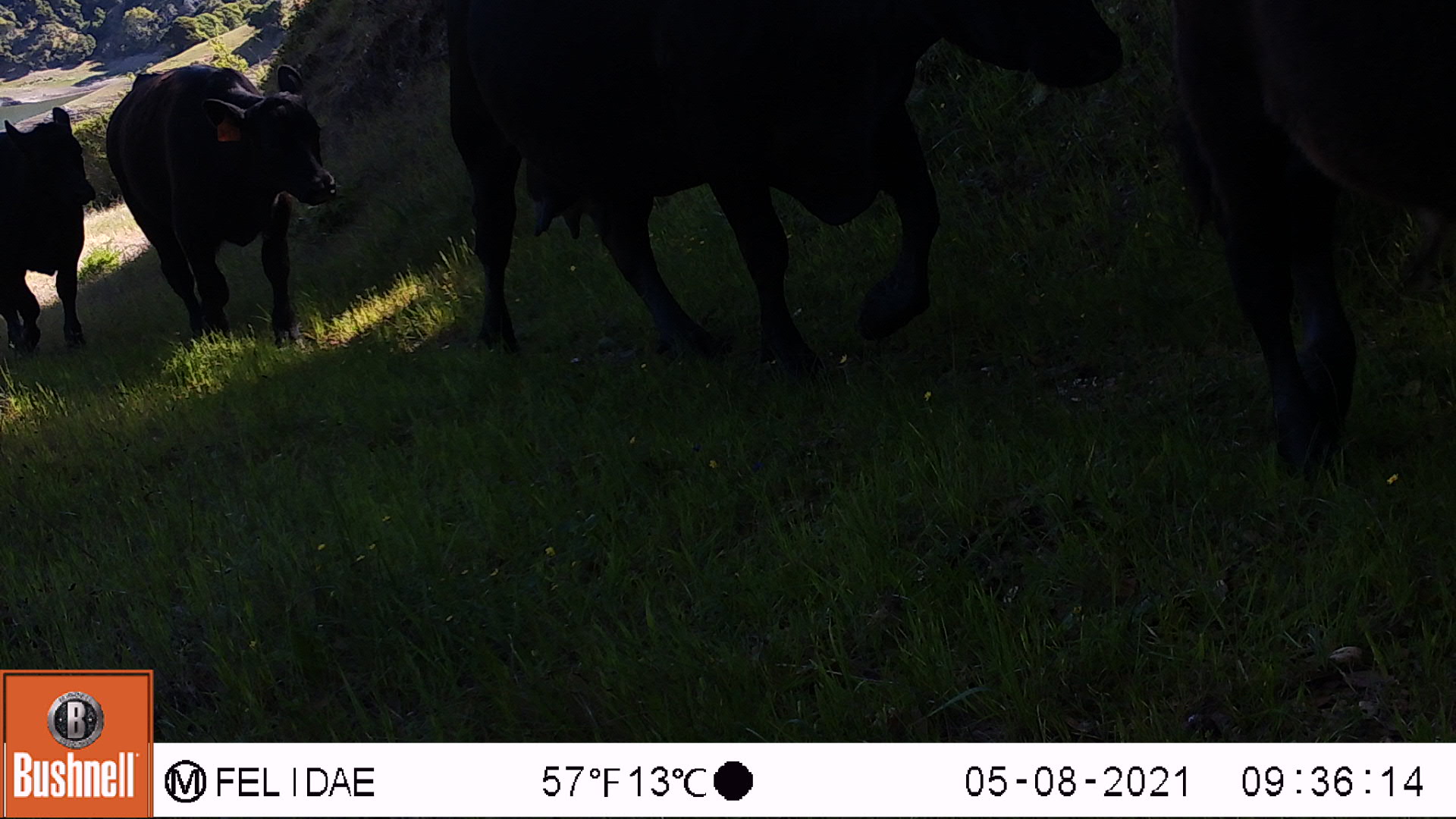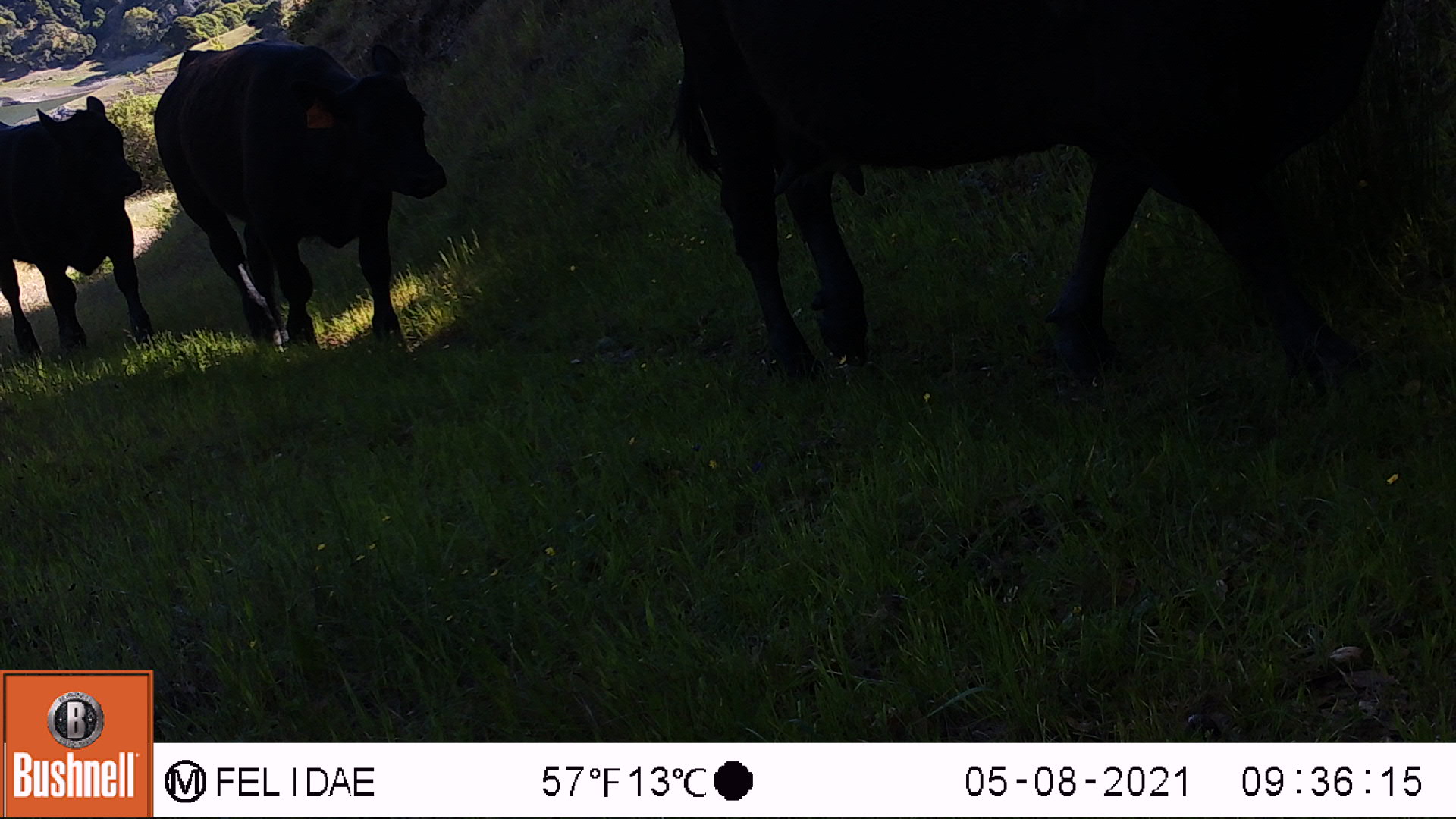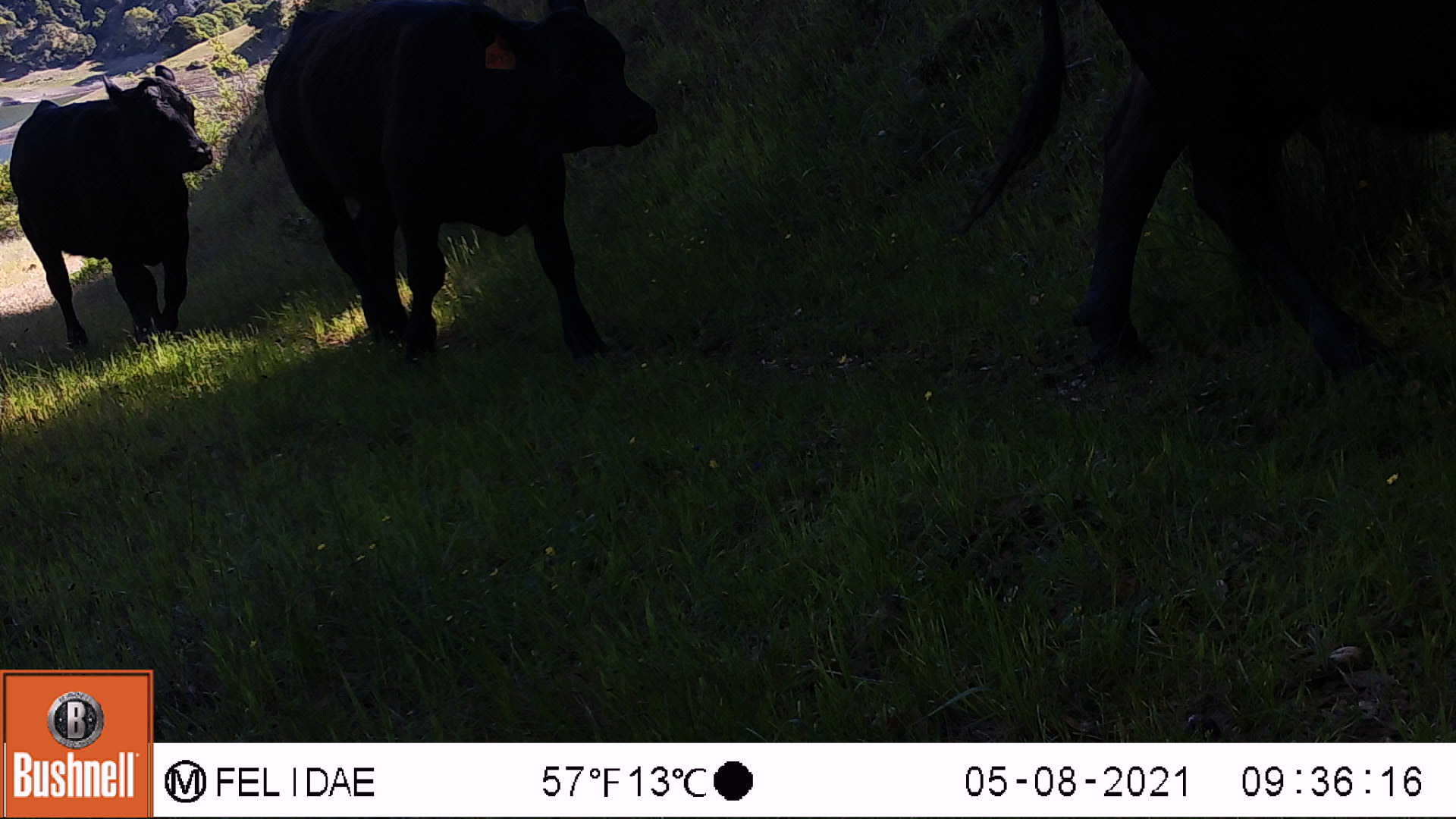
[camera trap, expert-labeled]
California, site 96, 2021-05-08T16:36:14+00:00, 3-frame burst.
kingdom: Animalia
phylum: Chordata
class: Mammalia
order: Artiodactyla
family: Bovidae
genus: Bos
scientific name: Bos taurus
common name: domestic cattle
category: cattle